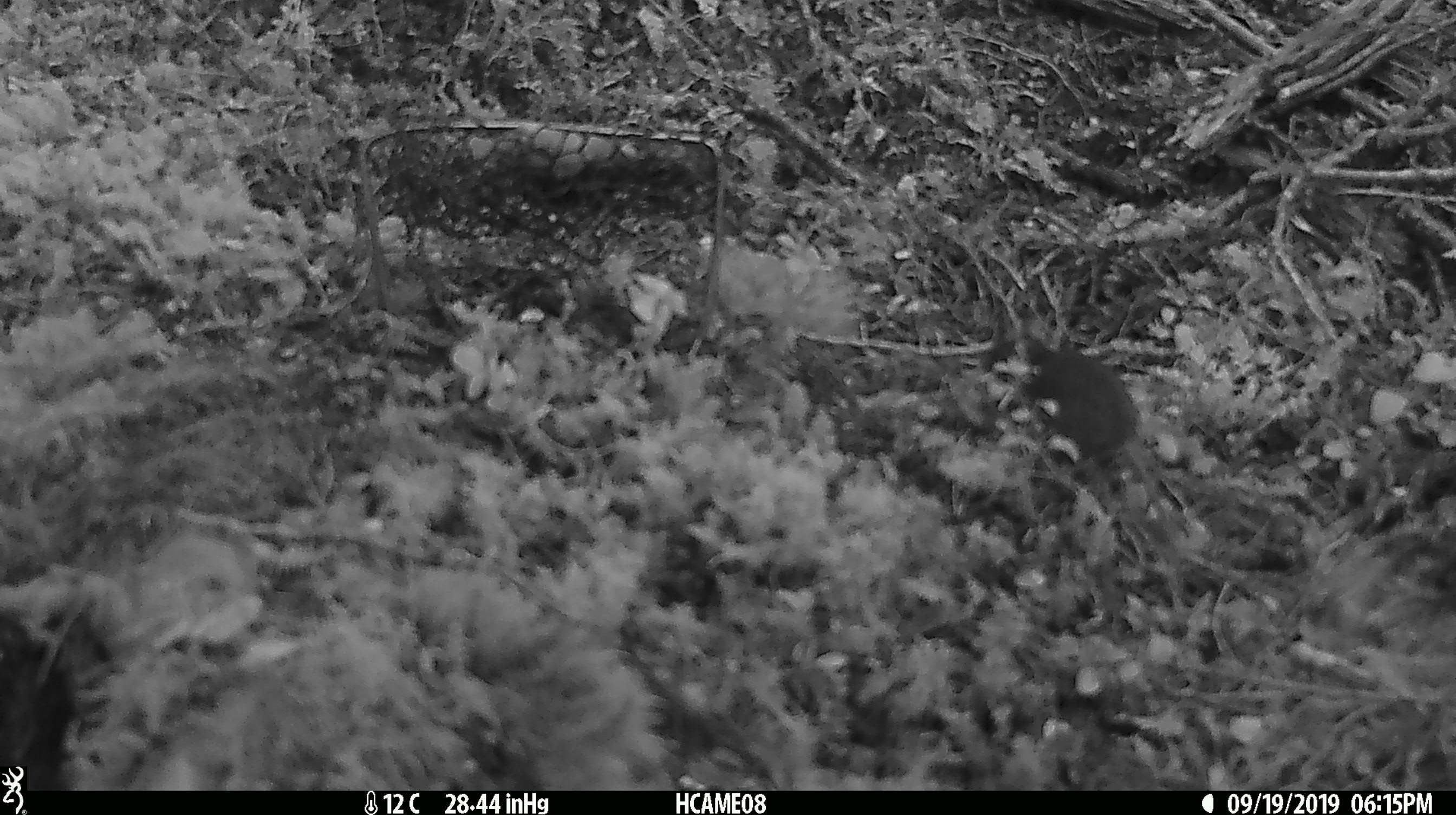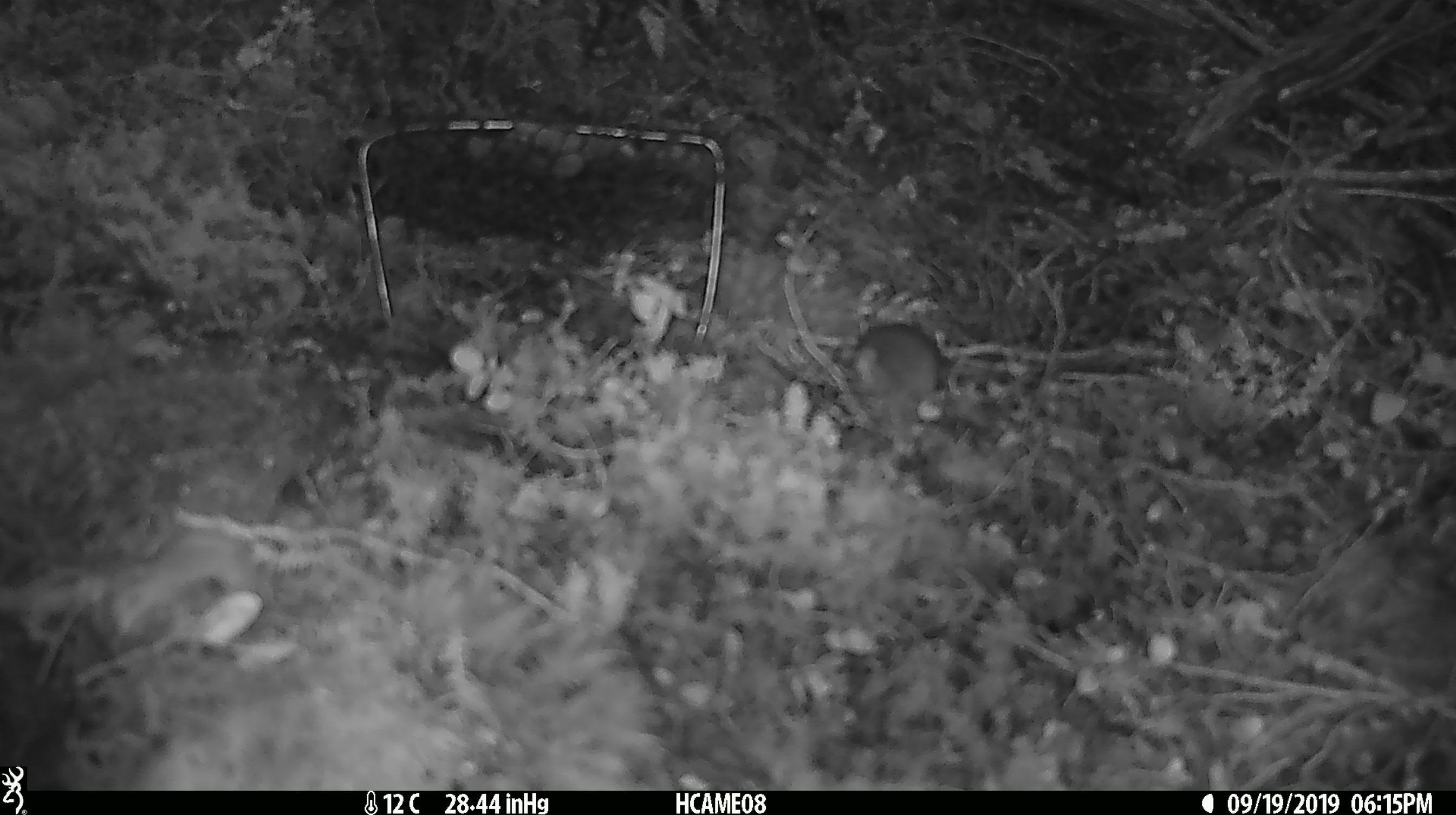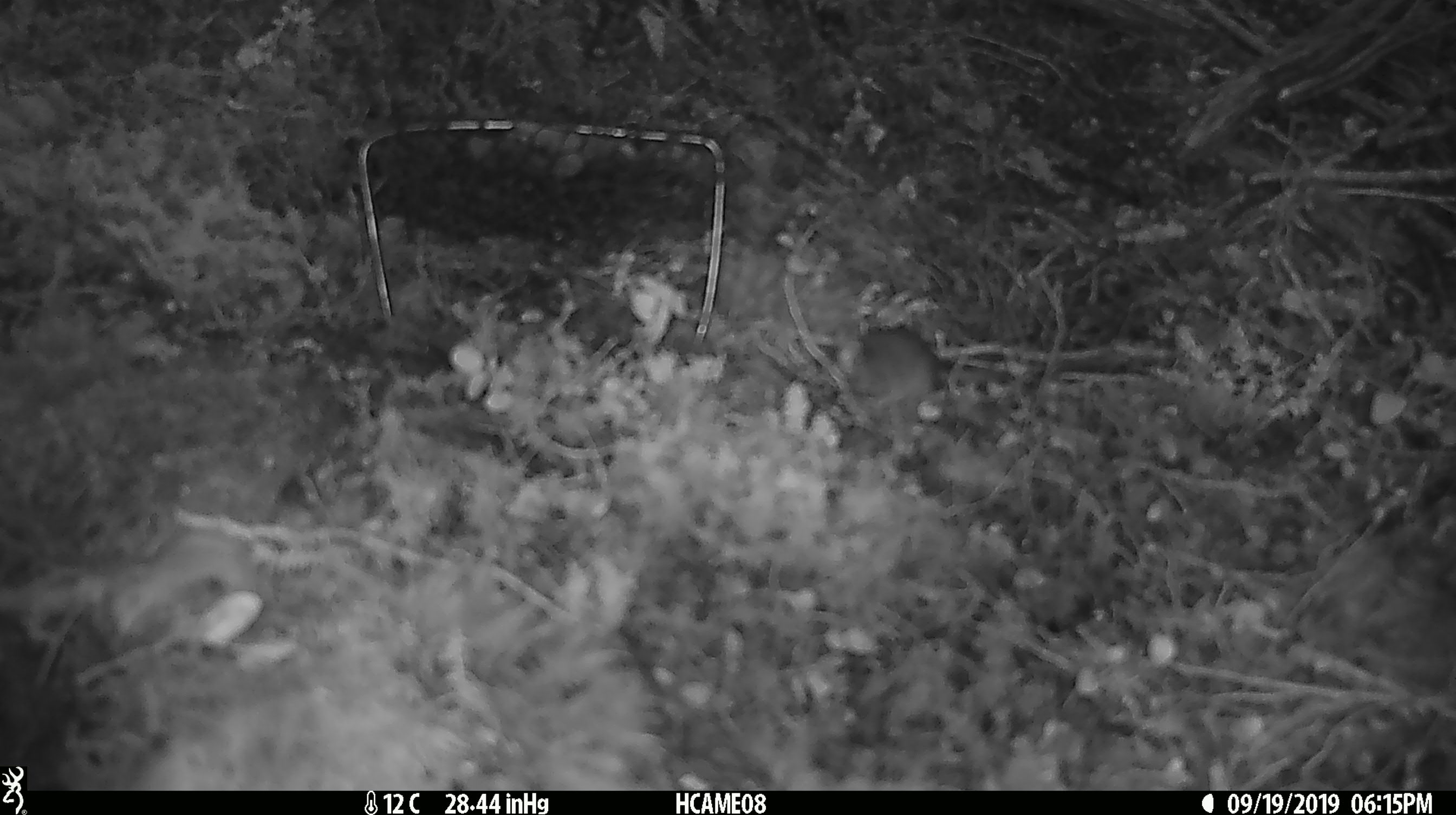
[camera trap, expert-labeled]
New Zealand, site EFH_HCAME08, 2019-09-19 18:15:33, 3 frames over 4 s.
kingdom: Animalia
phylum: Chordata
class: Mammalia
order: Rodentia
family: Muridae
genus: Mus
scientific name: Mus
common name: mouse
Mouse (Mus).